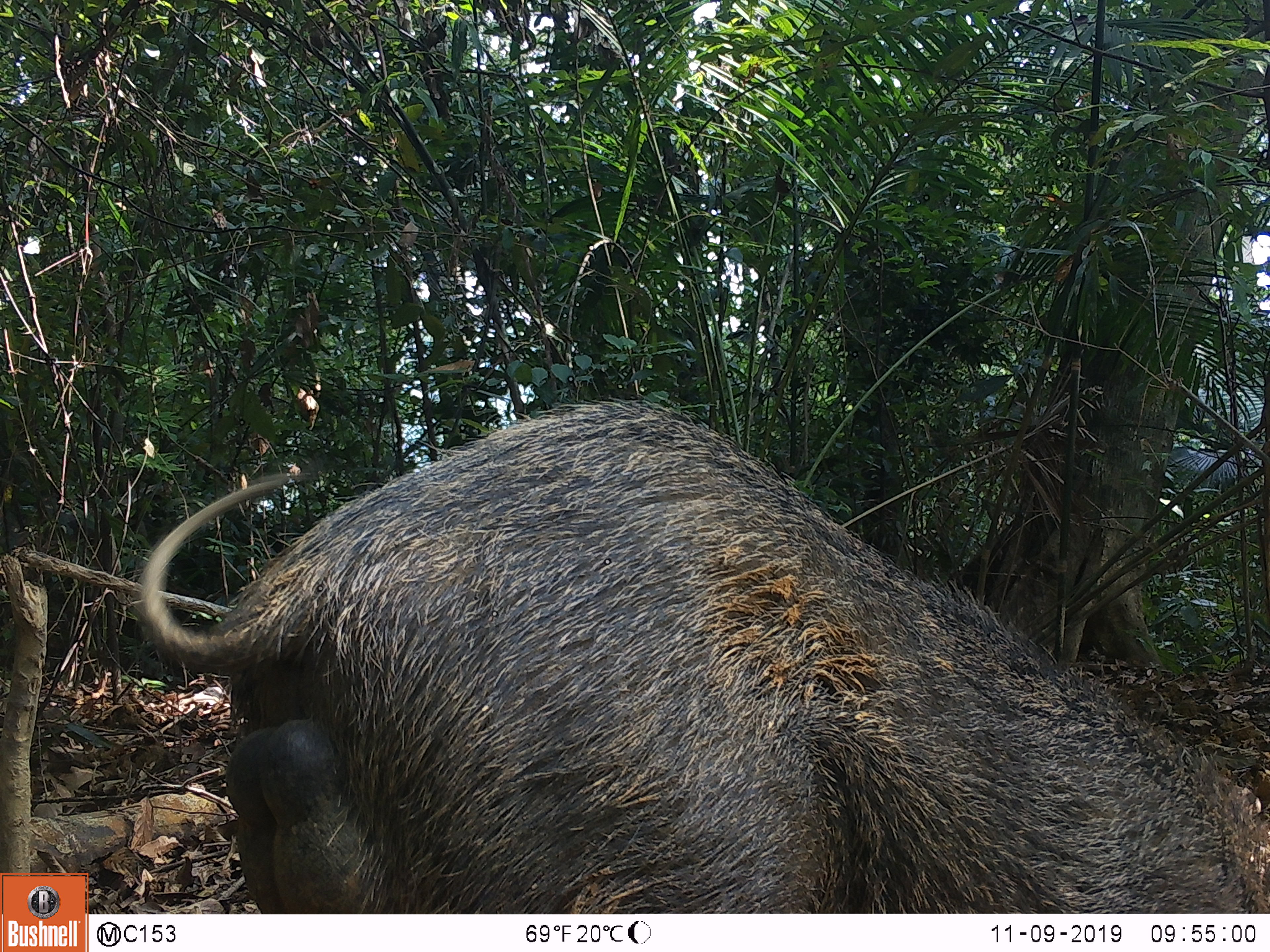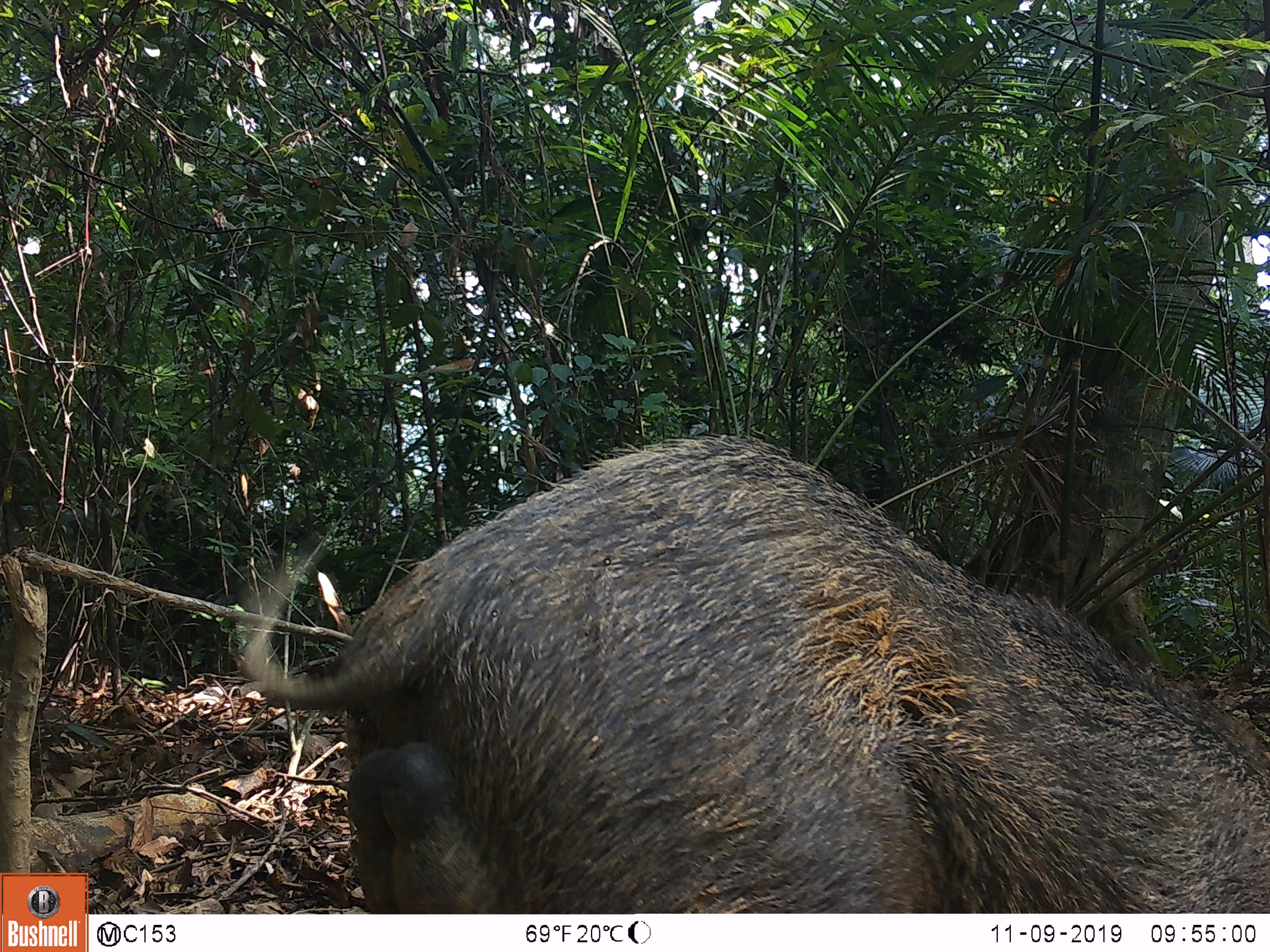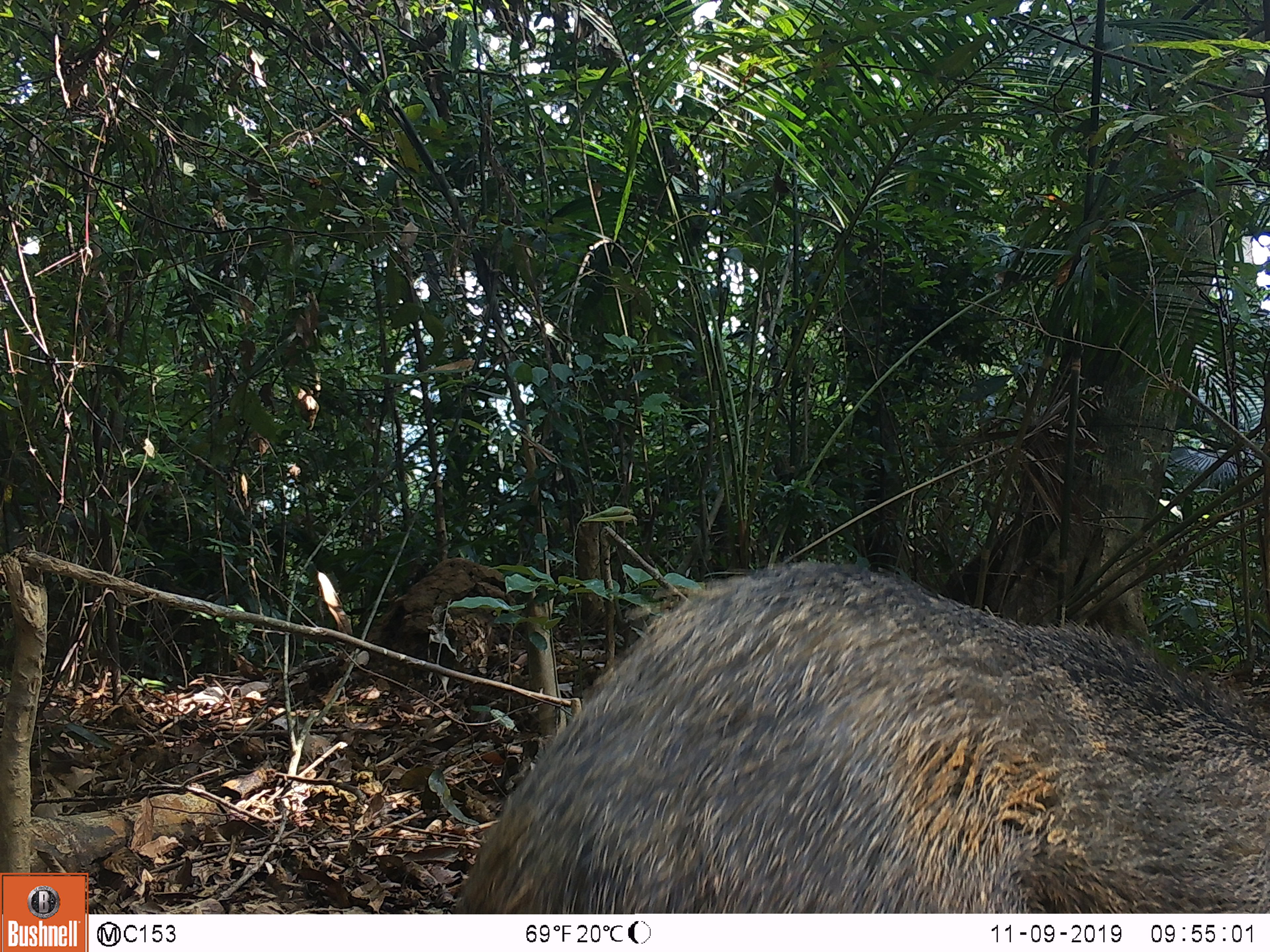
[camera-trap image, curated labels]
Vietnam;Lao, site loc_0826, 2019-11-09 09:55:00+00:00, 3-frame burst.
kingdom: Animalia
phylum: Chordata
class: Mammalia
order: Artiodactyla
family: Suidae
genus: Sus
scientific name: Sus scrofa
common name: eurasian wild pig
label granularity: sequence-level